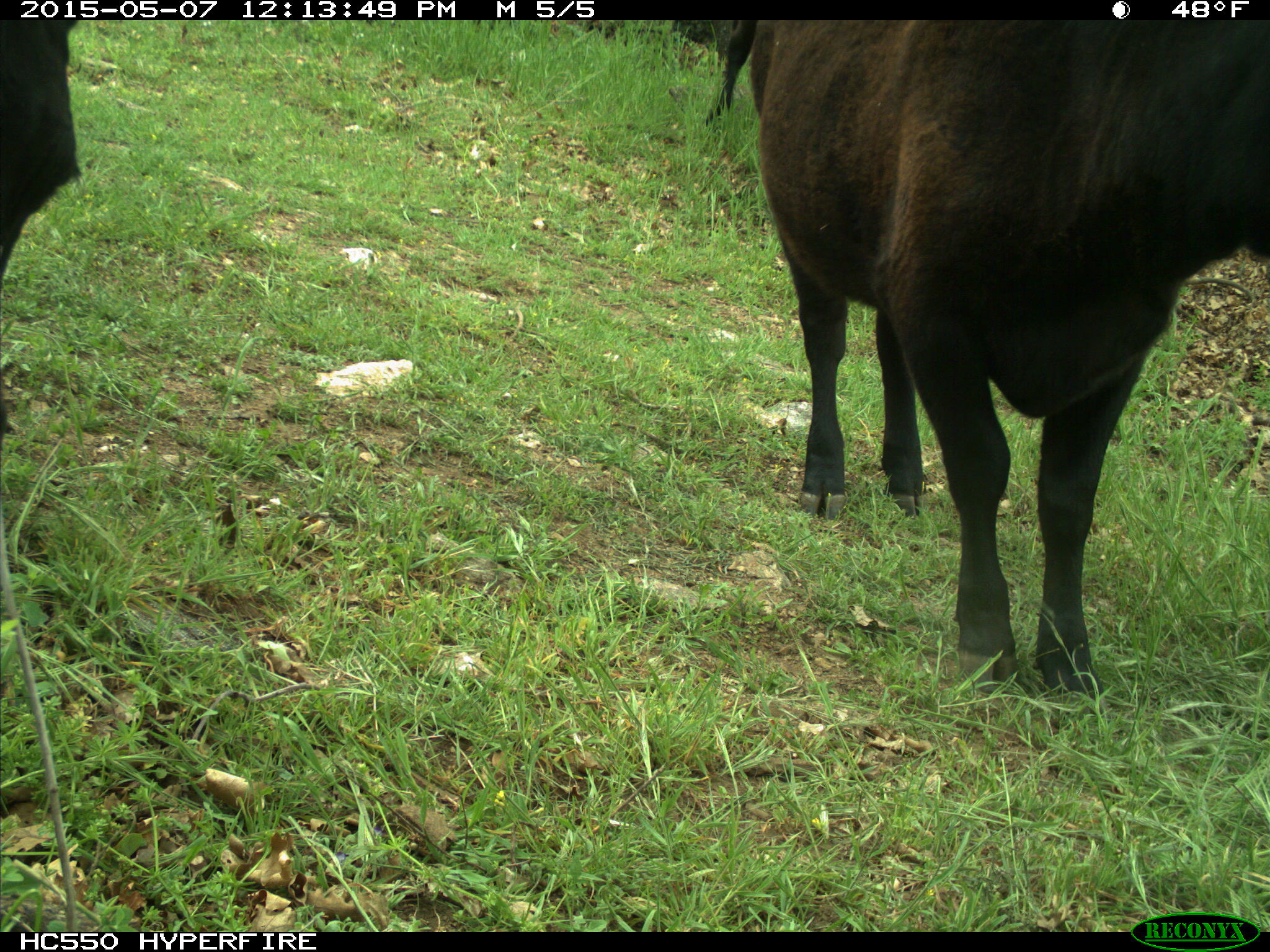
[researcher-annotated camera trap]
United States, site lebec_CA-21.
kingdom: Animalia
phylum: Chordata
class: Mammalia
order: Artiodactyla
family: Bovidae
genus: Bos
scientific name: Bos taurus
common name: domestic cow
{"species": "Bos taurus (domestic cow)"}